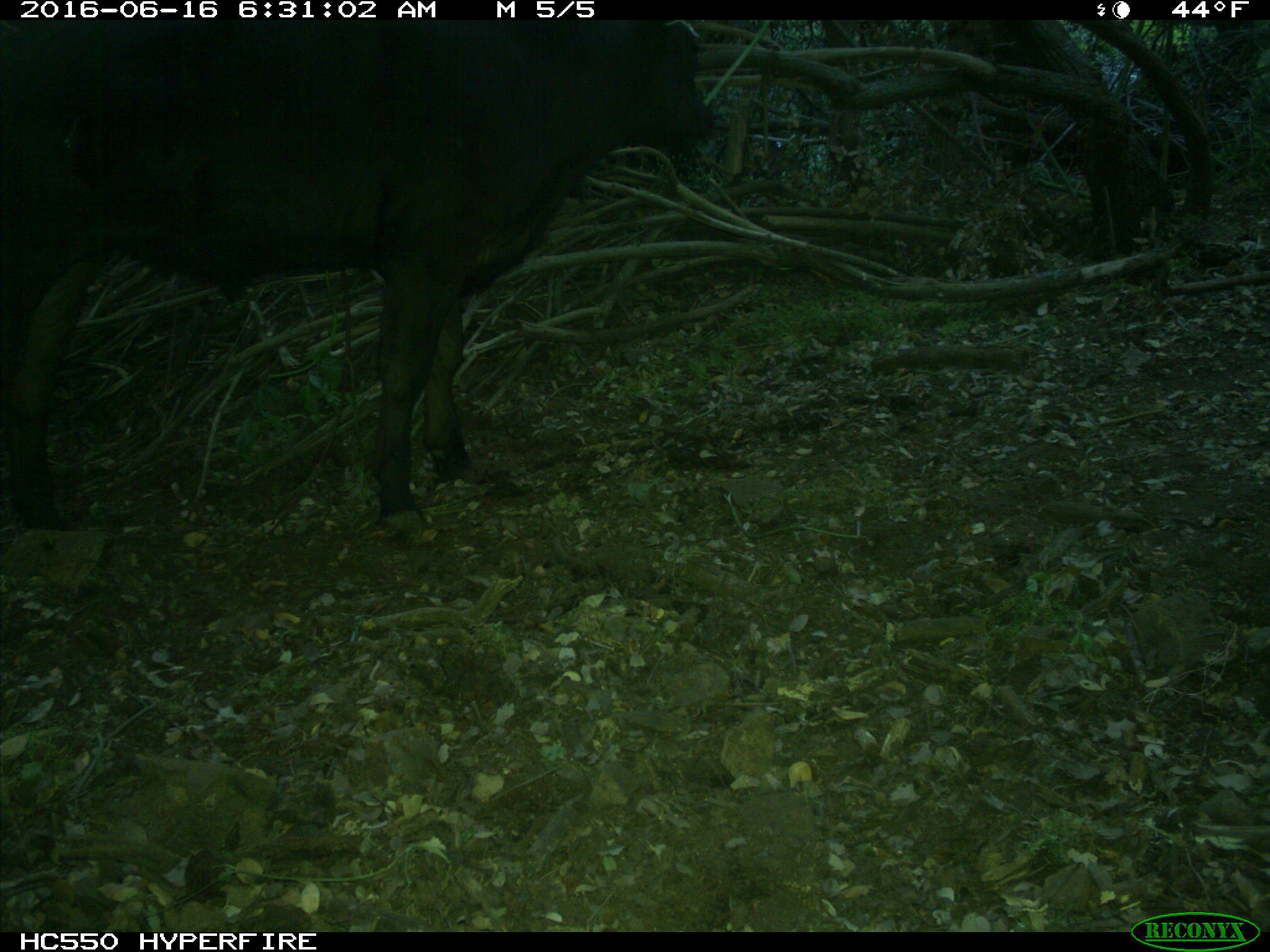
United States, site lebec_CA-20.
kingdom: Animalia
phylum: Chordata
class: Mammalia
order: Artiodactyla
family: Bovidae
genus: Bos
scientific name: Bos taurus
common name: domestic cow